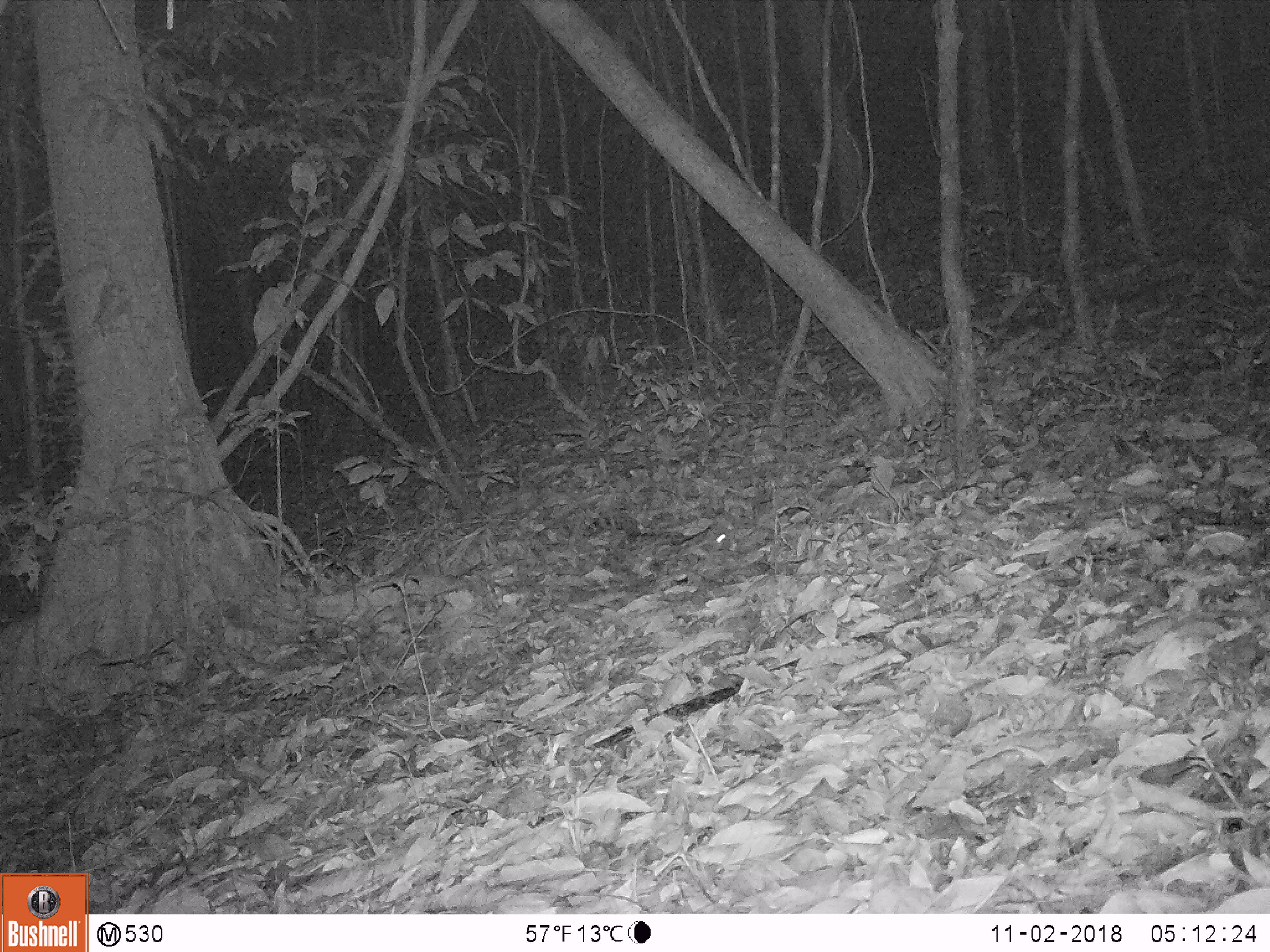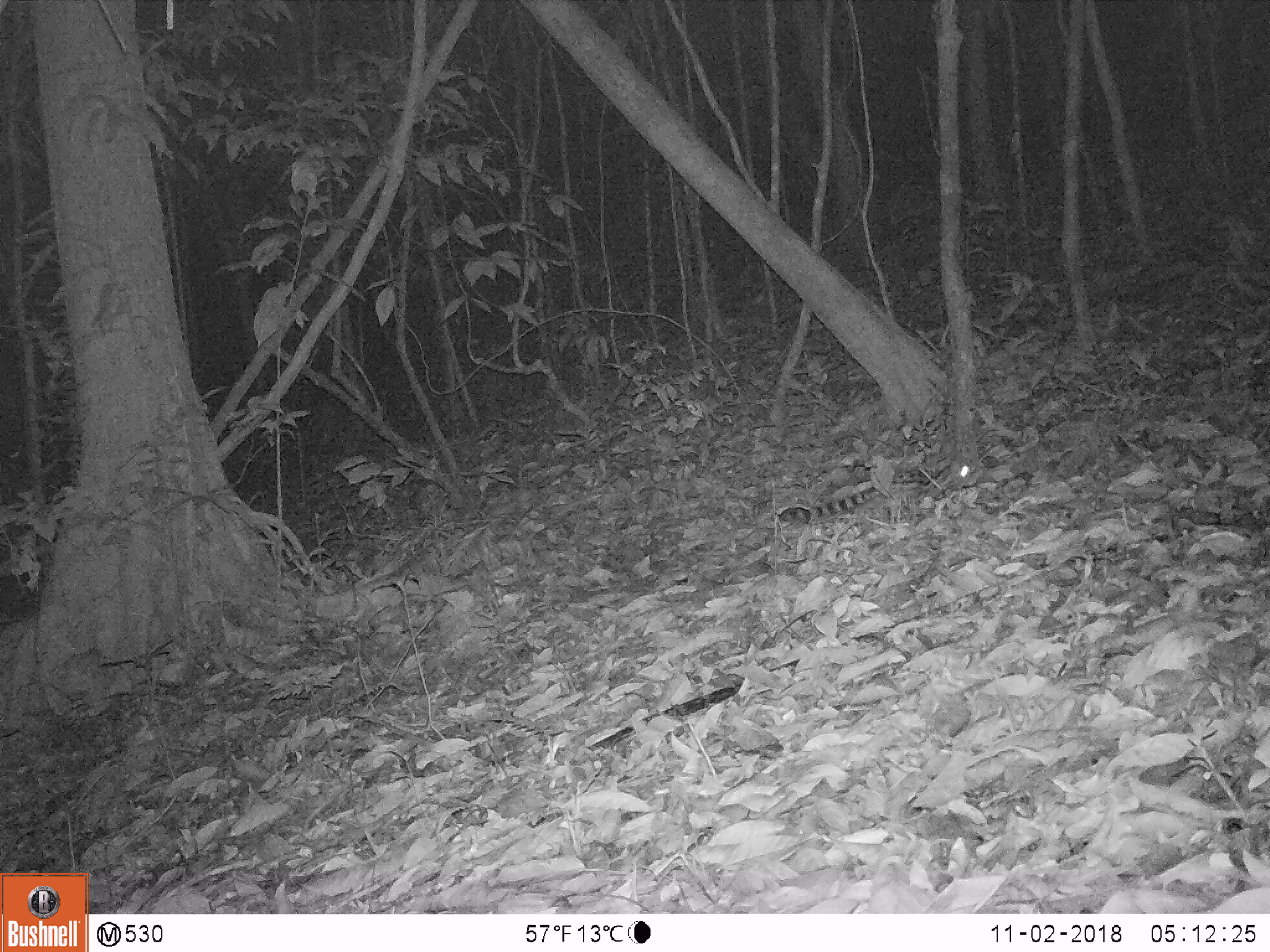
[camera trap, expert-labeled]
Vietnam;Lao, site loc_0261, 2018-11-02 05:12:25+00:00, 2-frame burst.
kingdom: Animalia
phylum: Chordata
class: Mammalia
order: Carnivora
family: Prionodontidae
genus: Prionodon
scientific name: Prionodon pardicolor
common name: spotted linsang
Spotted linsang (Prionodon pardicolor). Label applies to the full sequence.